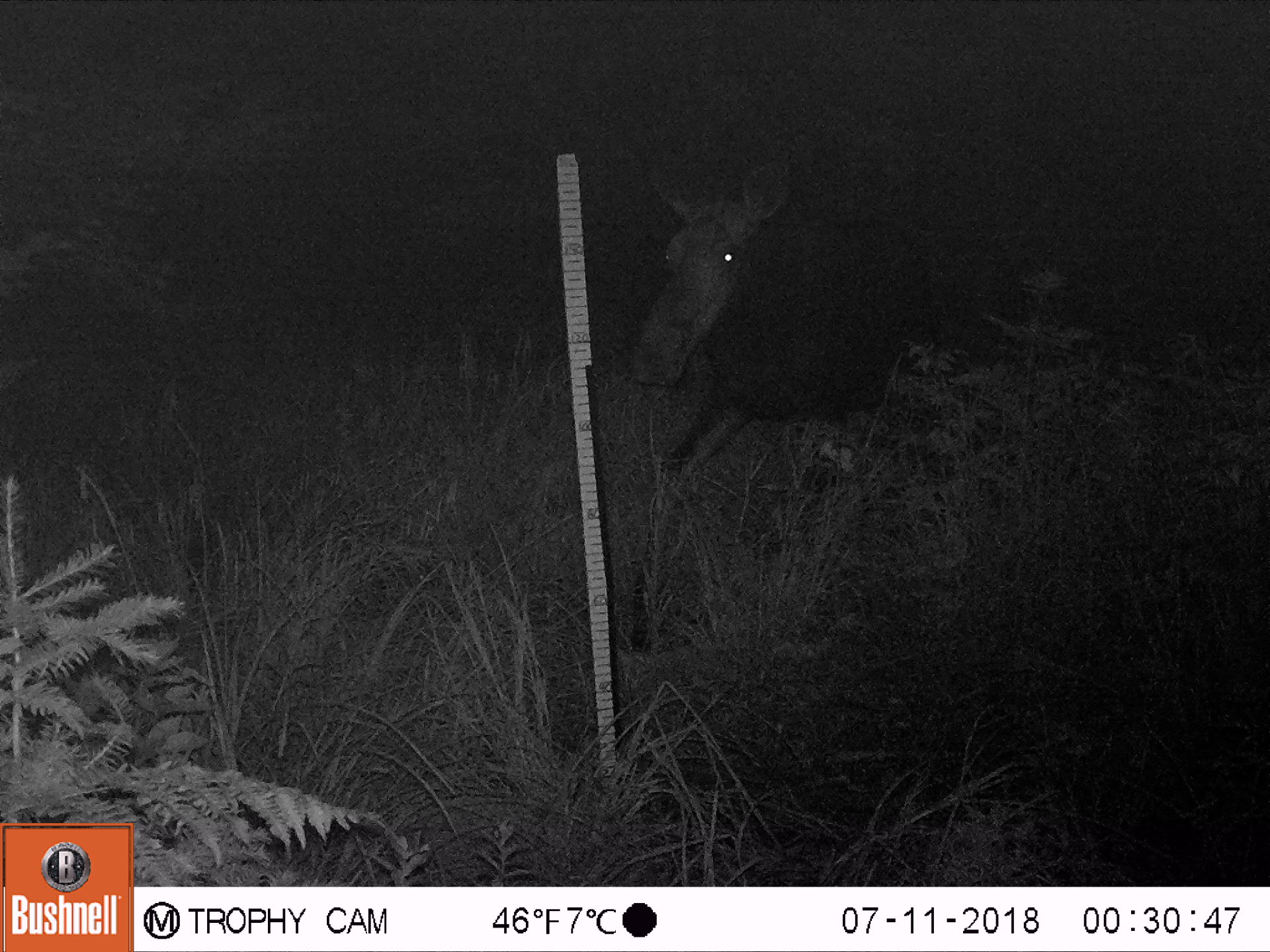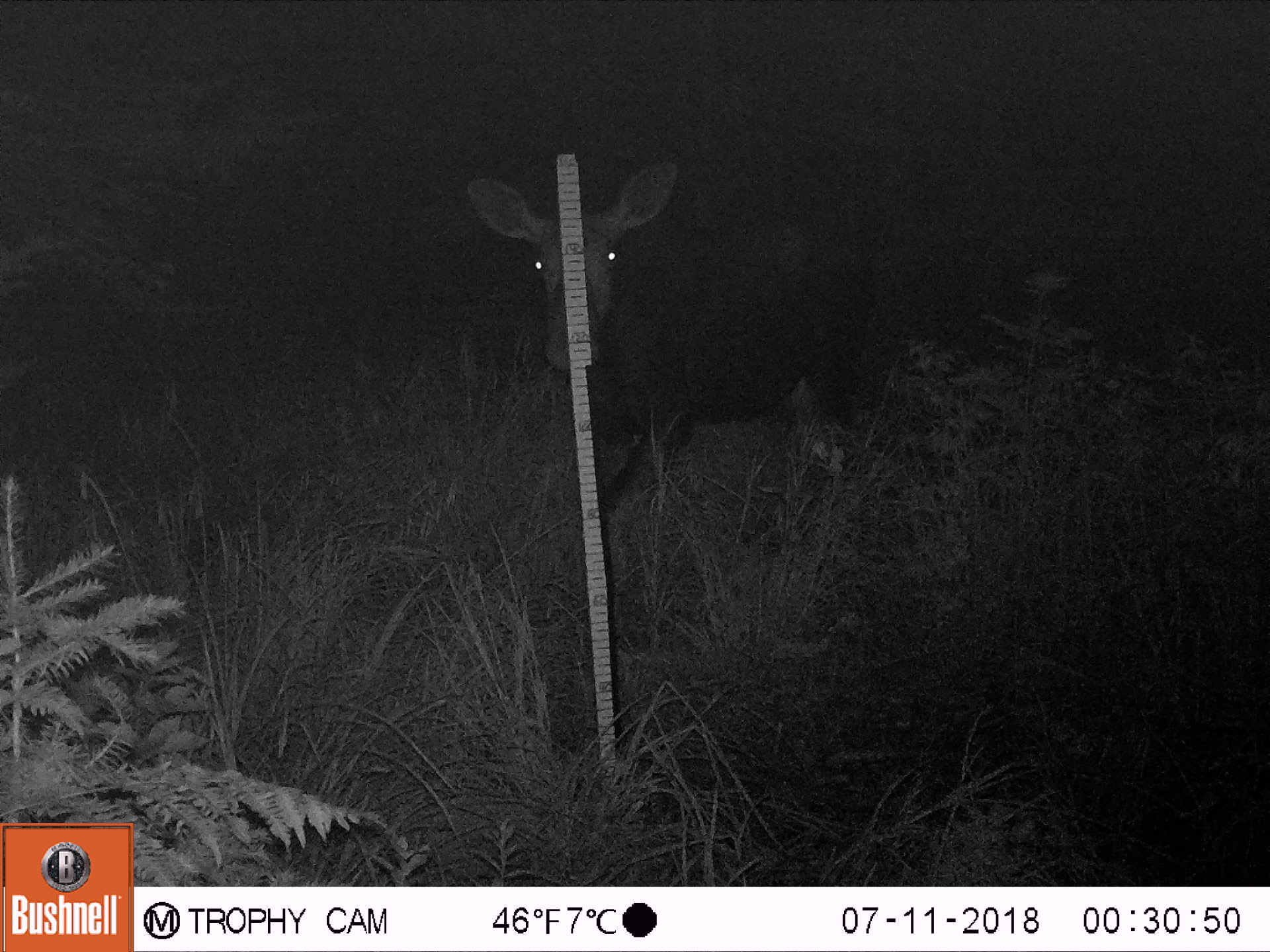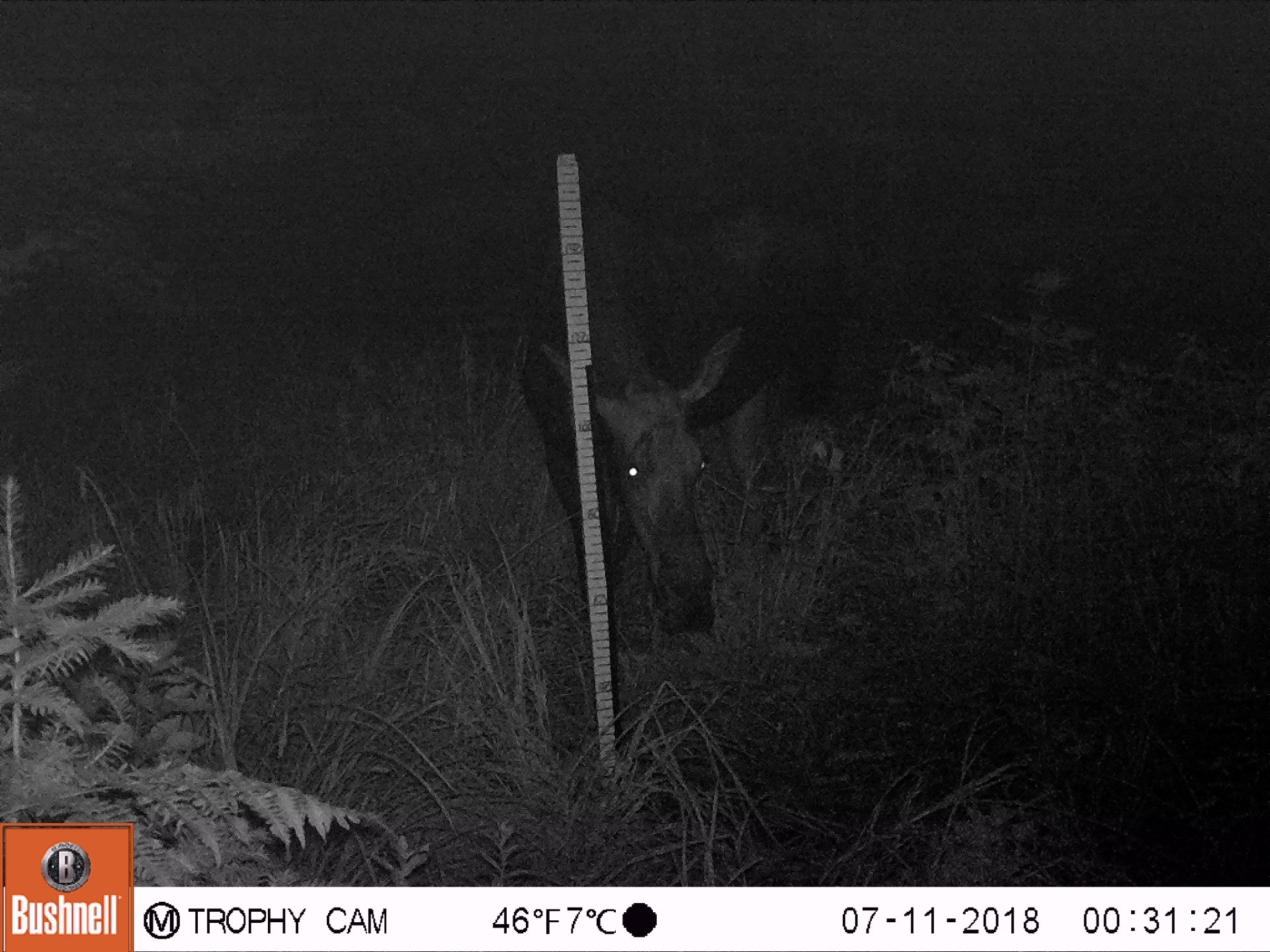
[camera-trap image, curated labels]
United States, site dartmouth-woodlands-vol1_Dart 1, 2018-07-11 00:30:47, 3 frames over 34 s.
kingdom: Animalia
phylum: Chordata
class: Mammalia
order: Artiodactyla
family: Cervidae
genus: Alces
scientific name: Alces alces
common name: moose